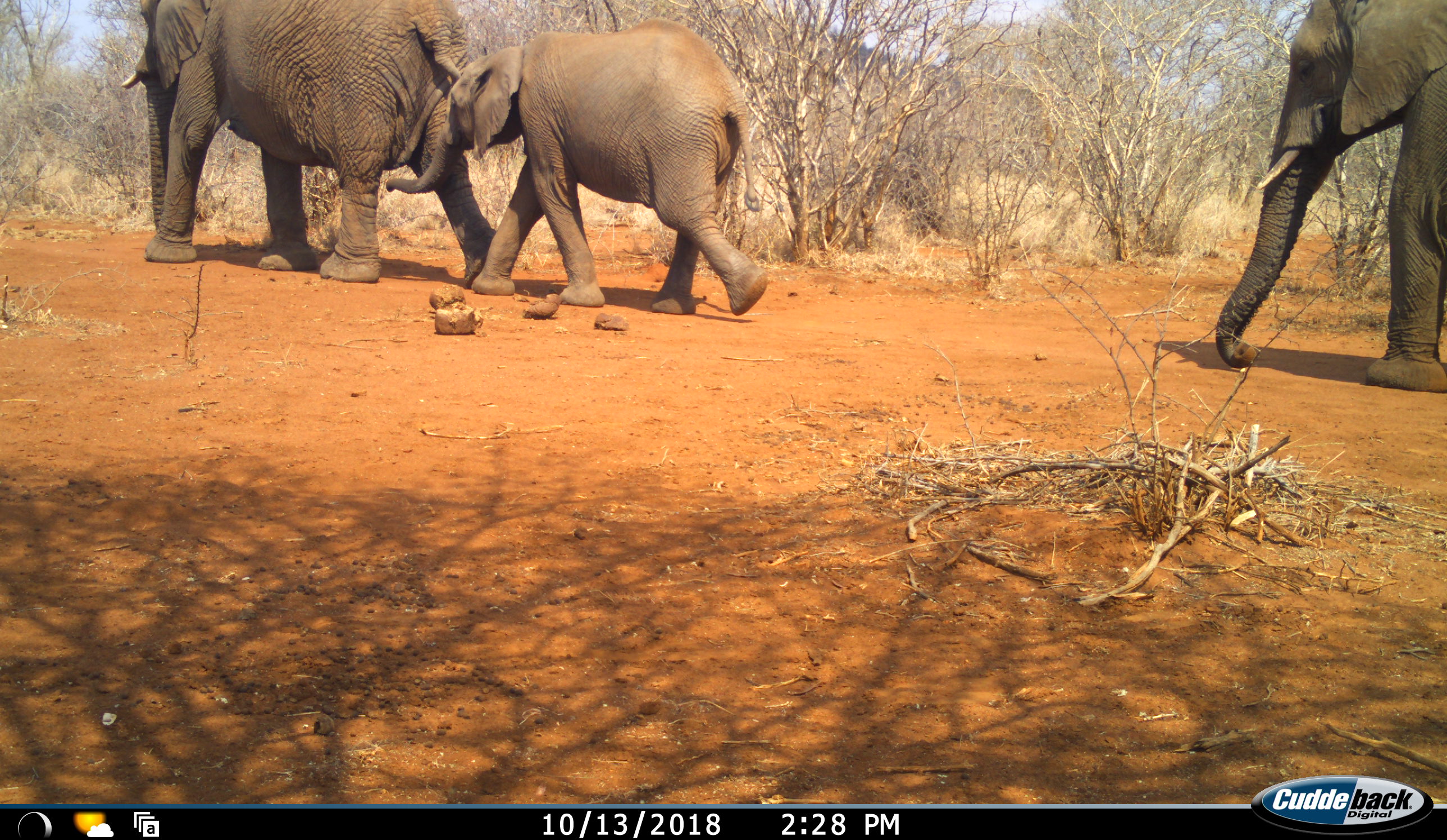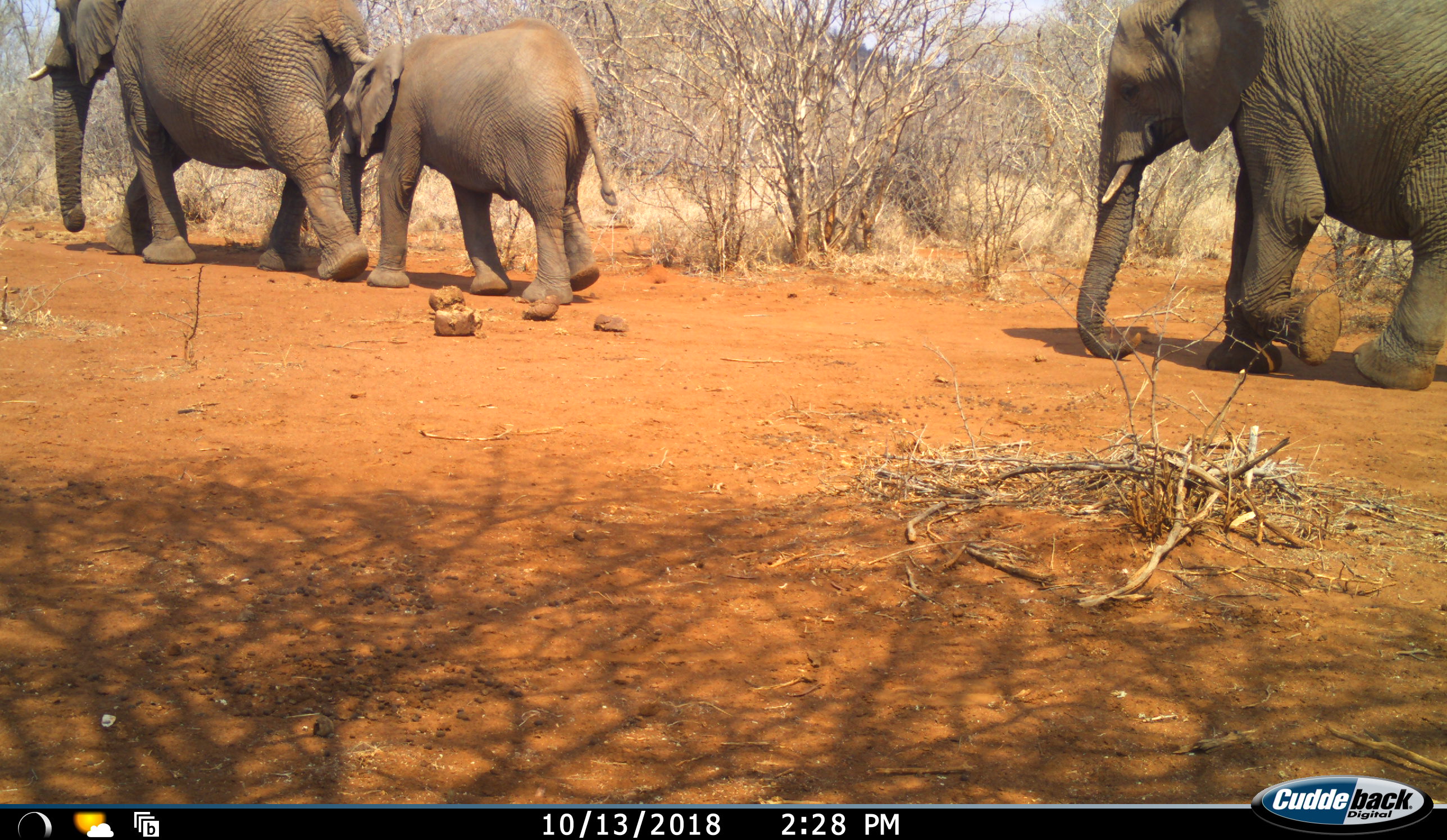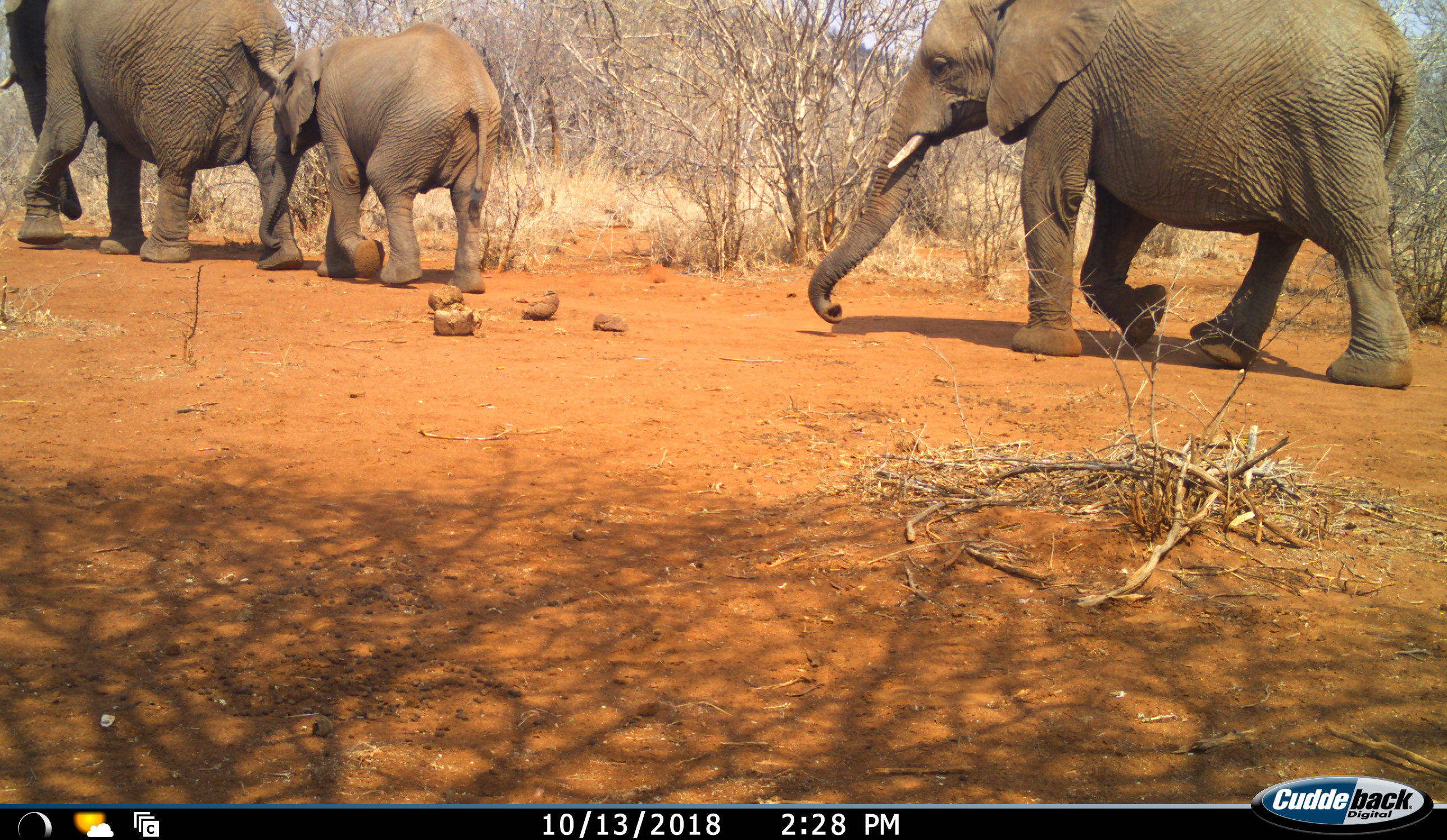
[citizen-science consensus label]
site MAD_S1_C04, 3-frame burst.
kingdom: Animalia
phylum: Chordata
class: Mammalia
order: Proboscidea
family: Elephantidae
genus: Loxodonta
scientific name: Loxodonta africana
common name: african bush elephant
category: elephant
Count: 3.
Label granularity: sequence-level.